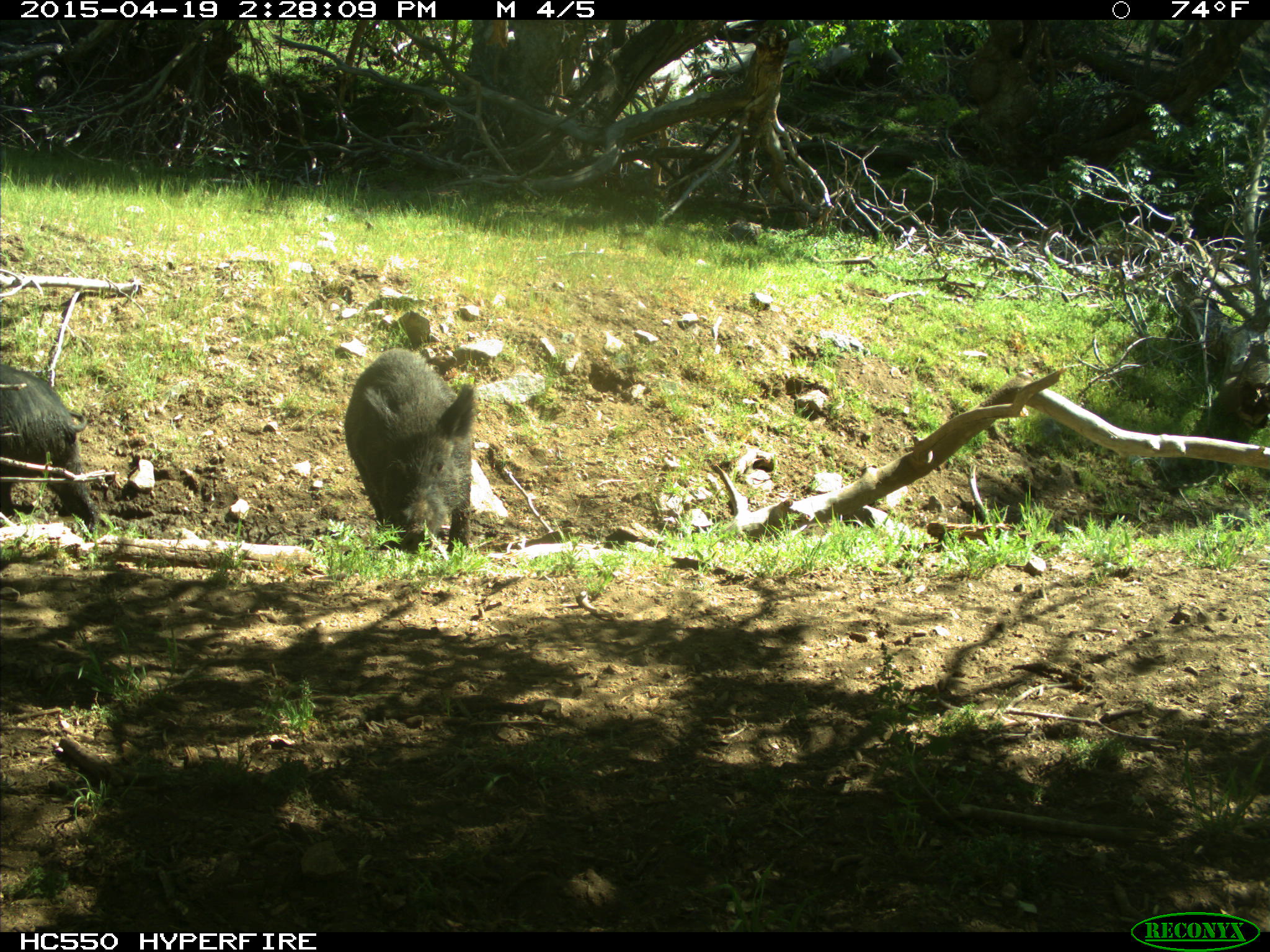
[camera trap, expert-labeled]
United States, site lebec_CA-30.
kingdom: Animalia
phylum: Chordata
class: Mammalia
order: Artiodactyla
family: Suidae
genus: Sus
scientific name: Sus scrofa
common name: wild boar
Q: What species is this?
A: Sus scrofa (wild boar).